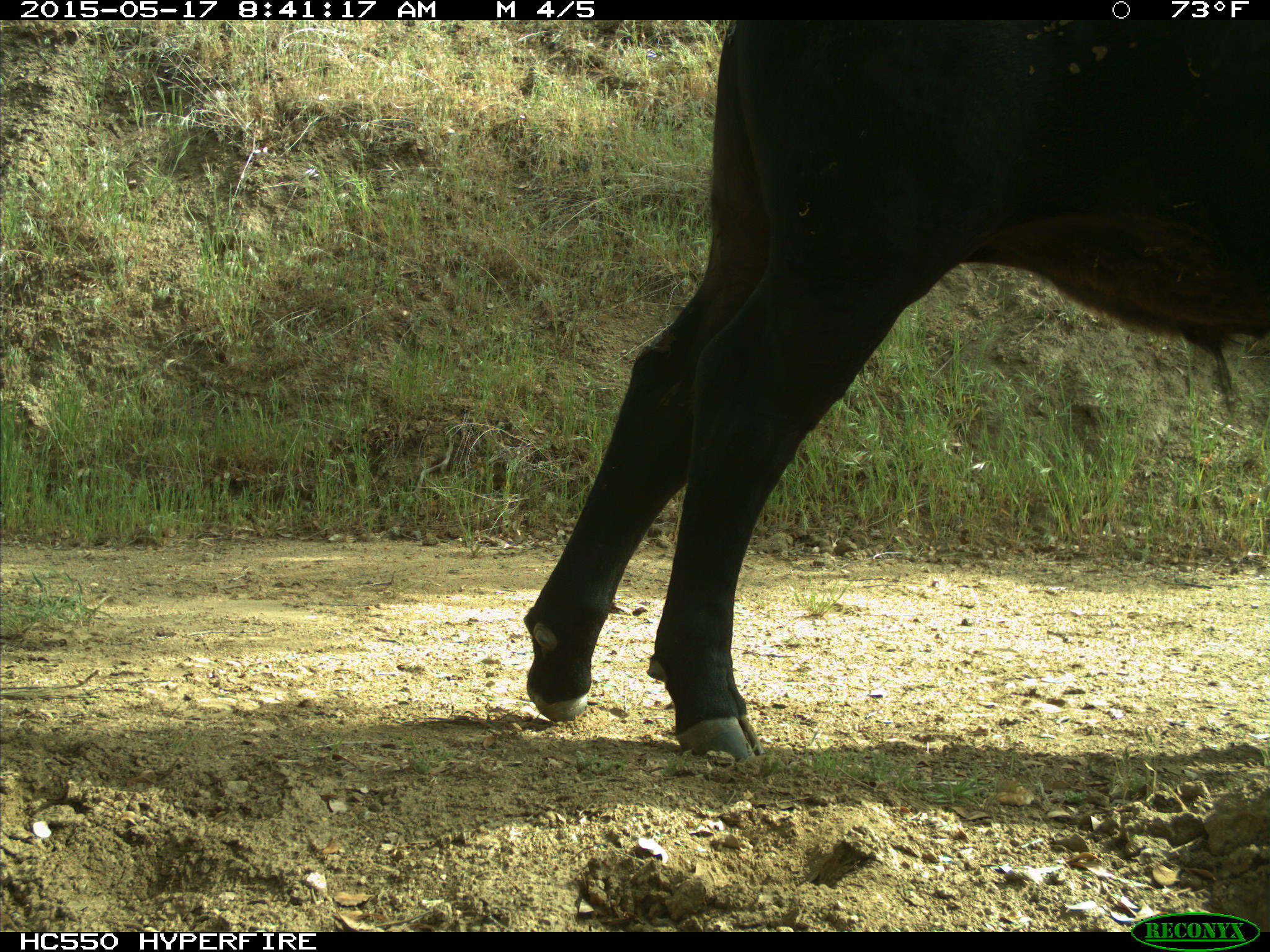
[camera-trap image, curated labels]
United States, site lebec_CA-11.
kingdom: Animalia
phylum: Chordata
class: Mammalia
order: Artiodactyla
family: Bovidae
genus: Bos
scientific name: Bos taurus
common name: domestic cow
Bos taurus (domestic cow).